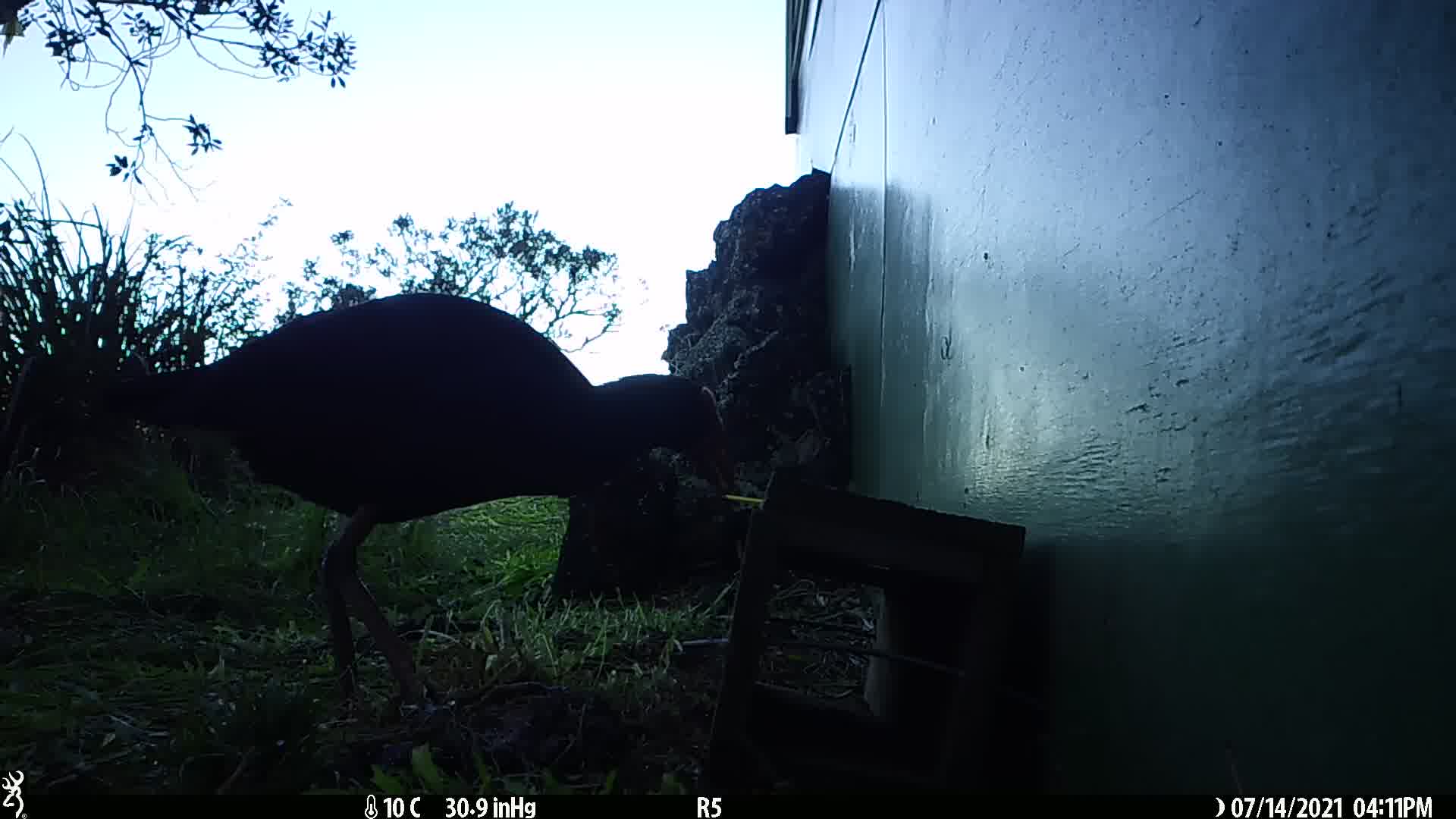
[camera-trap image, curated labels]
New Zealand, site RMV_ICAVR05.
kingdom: Animalia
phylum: Chordata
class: Aves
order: Gruiformes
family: Rallidae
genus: Porphyrio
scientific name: Porphyrio melanotus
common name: australasian swamphen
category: pukeko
Pukeko (australasian swamphen) (Porphyrio melanotus).